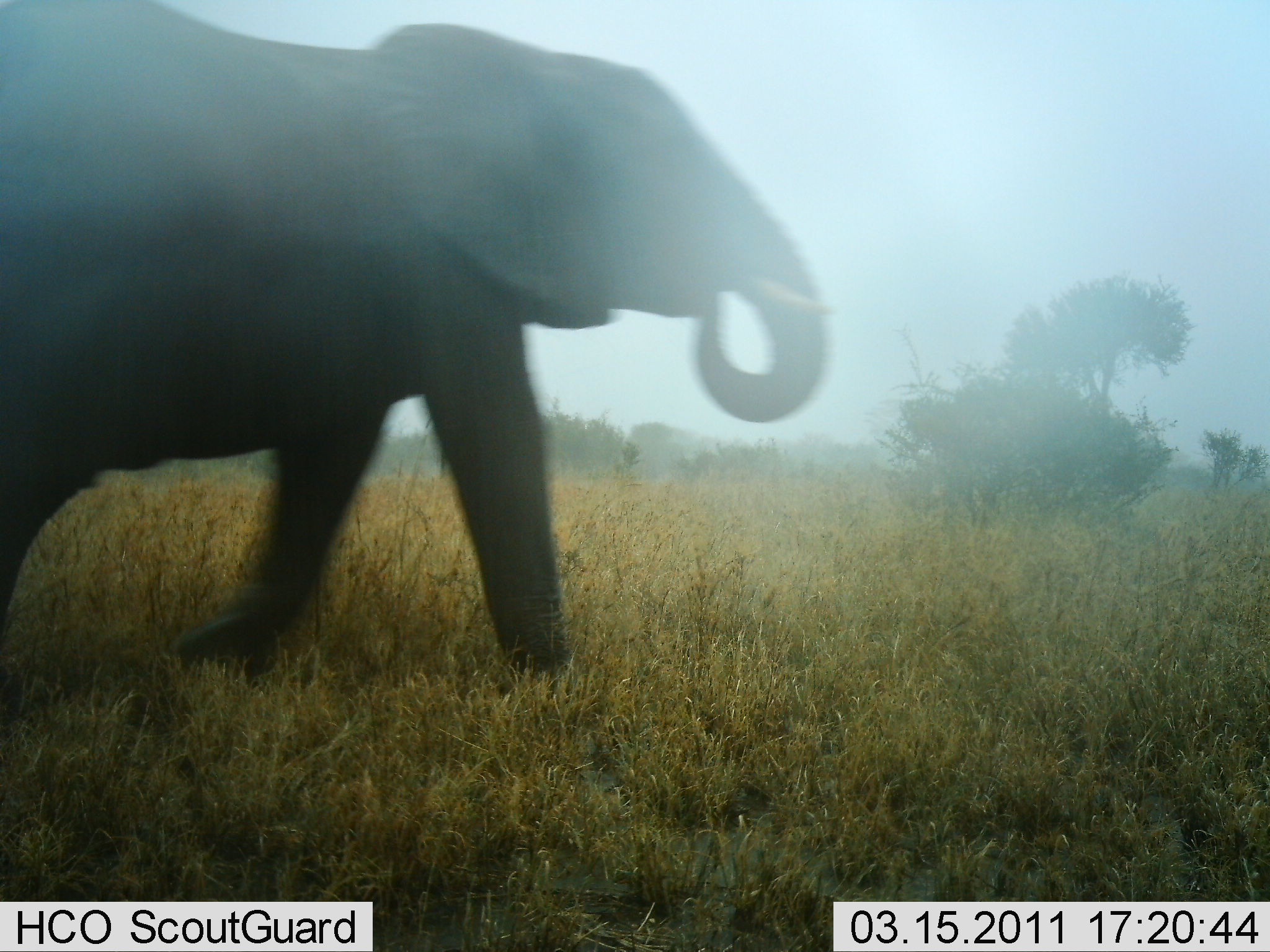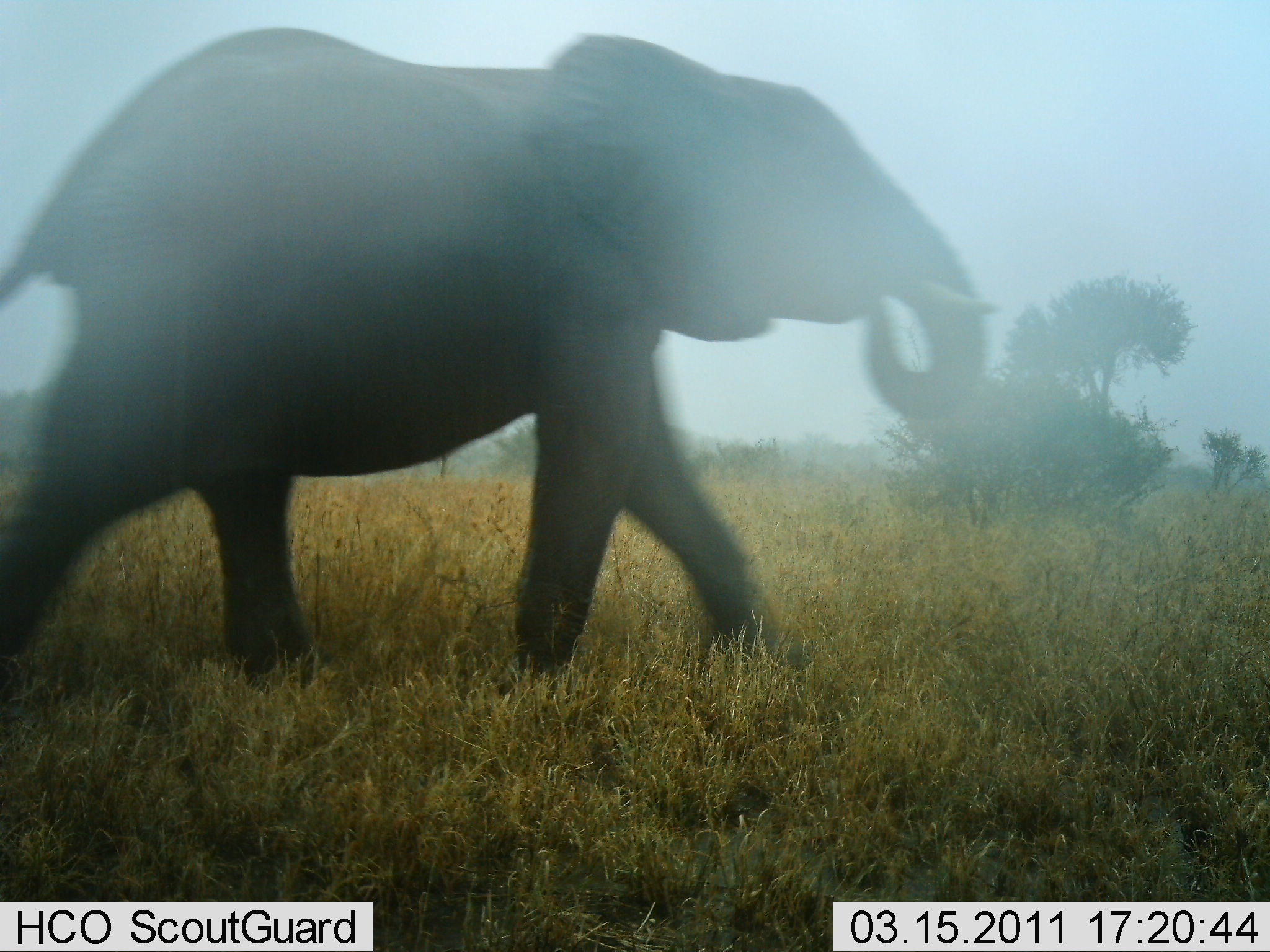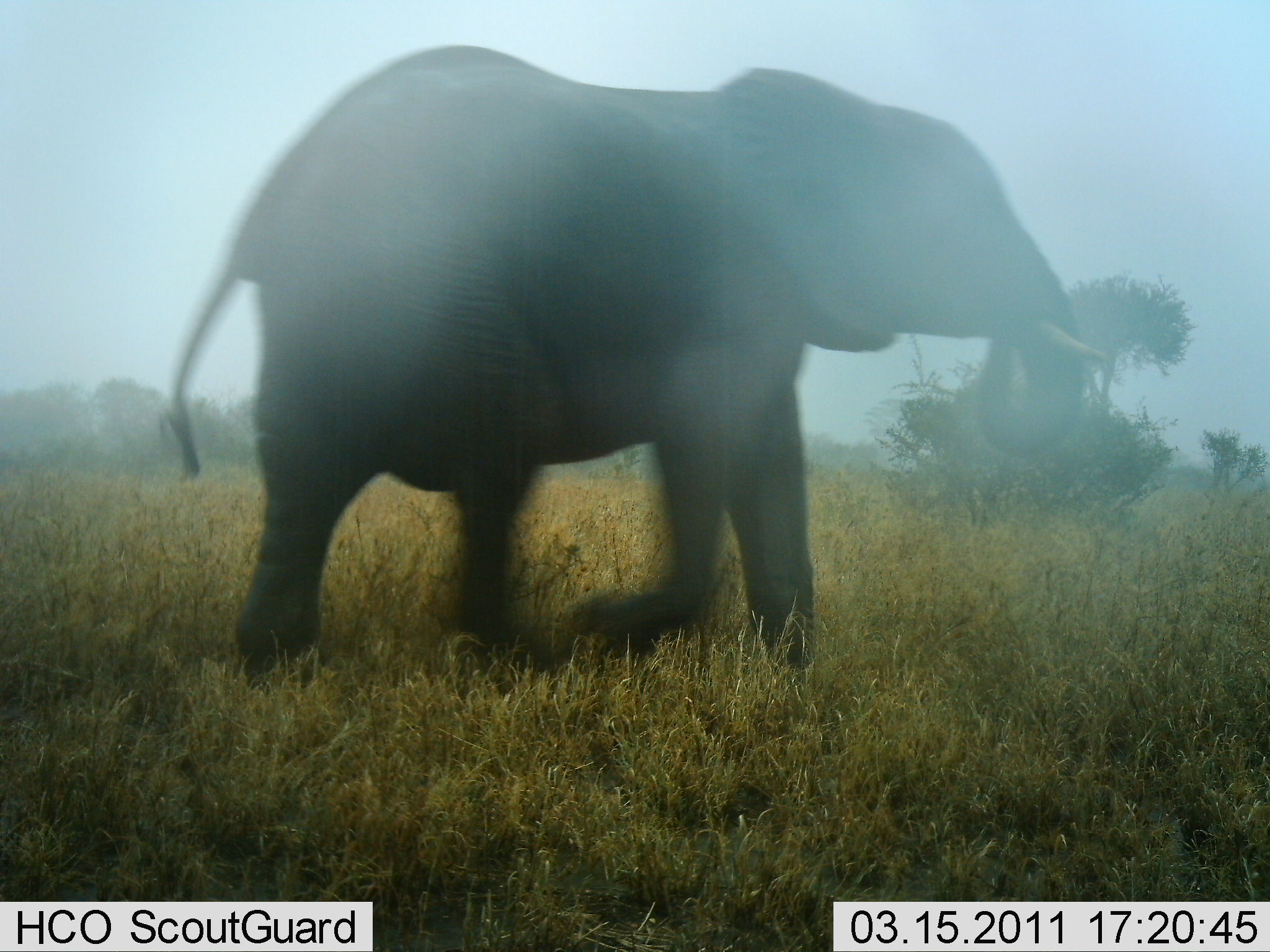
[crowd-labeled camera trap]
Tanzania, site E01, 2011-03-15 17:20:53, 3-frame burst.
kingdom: Animalia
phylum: Chordata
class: Mammalia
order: Proboscidea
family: Elephantidae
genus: Loxodonta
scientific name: Loxodonta africana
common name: african bush elephant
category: elephant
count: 1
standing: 0%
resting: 0%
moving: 100%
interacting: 0%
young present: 8%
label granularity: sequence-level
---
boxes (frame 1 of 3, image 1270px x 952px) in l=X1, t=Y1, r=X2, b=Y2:
animal: l=1, t=0, r=839, b=738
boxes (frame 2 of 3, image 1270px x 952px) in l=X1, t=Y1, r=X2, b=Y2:
animal: l=0, t=26, r=1004, b=738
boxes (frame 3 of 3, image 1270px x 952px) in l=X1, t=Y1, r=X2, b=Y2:
animal: l=154, t=43, r=1107, b=700